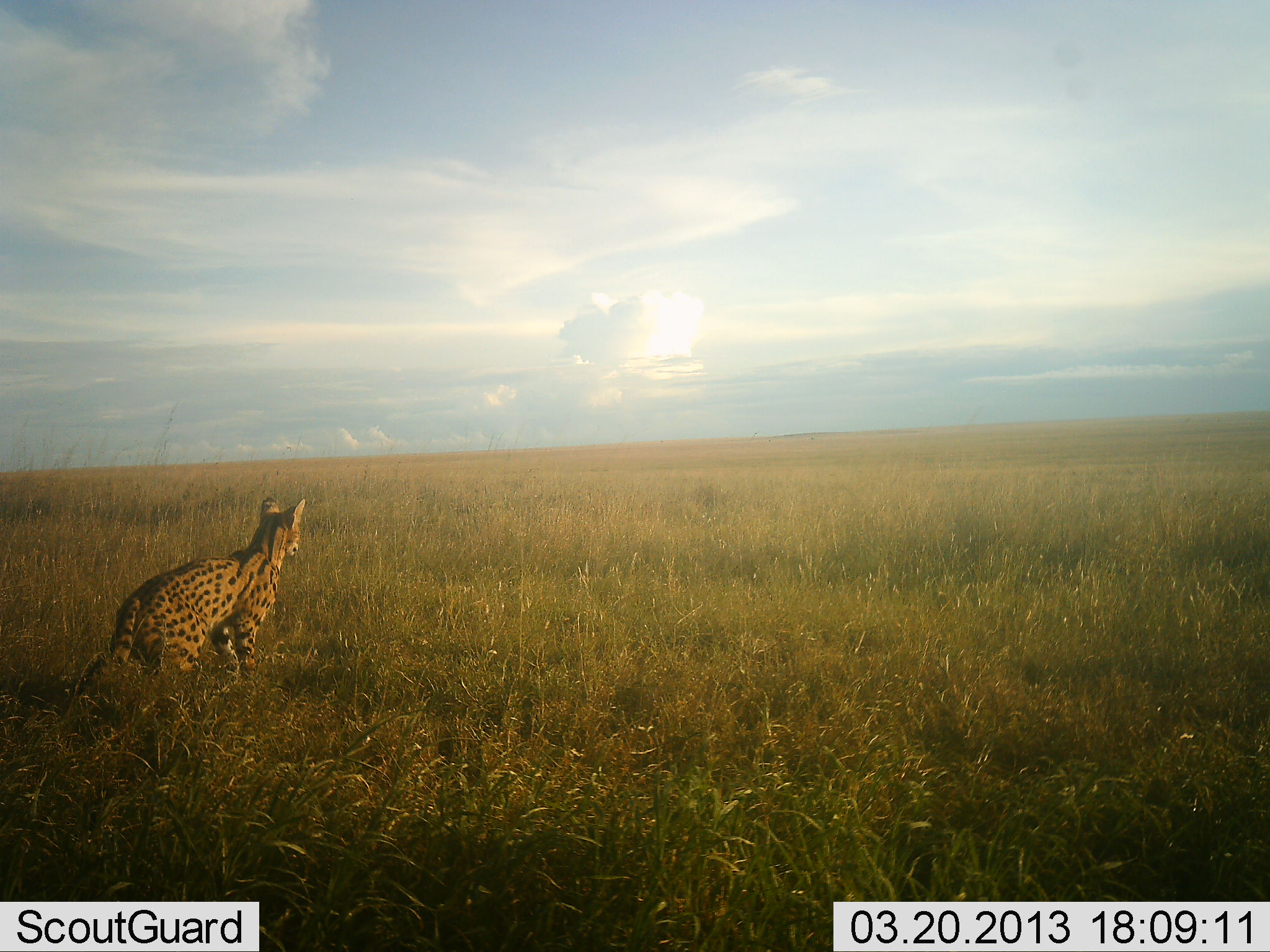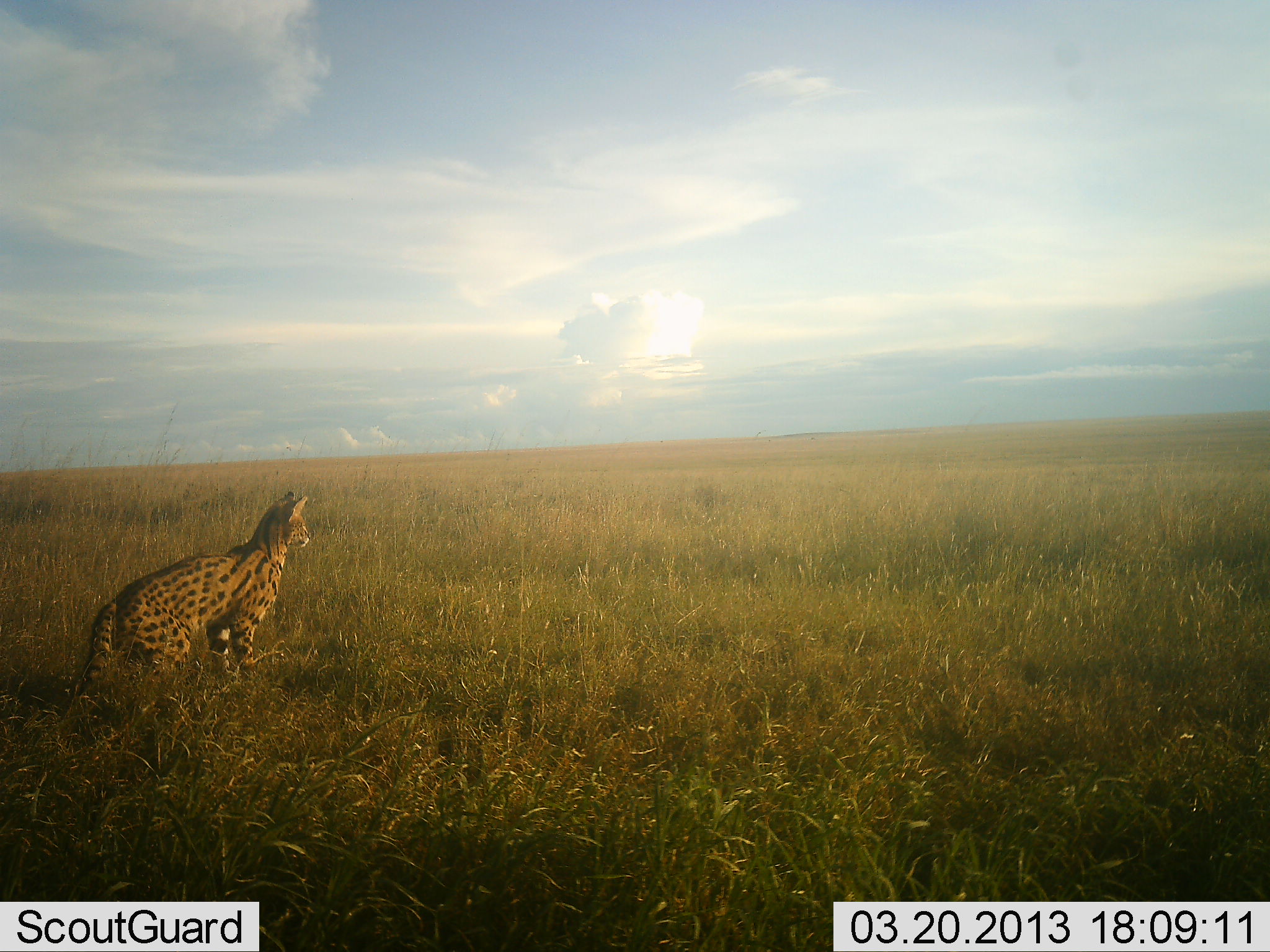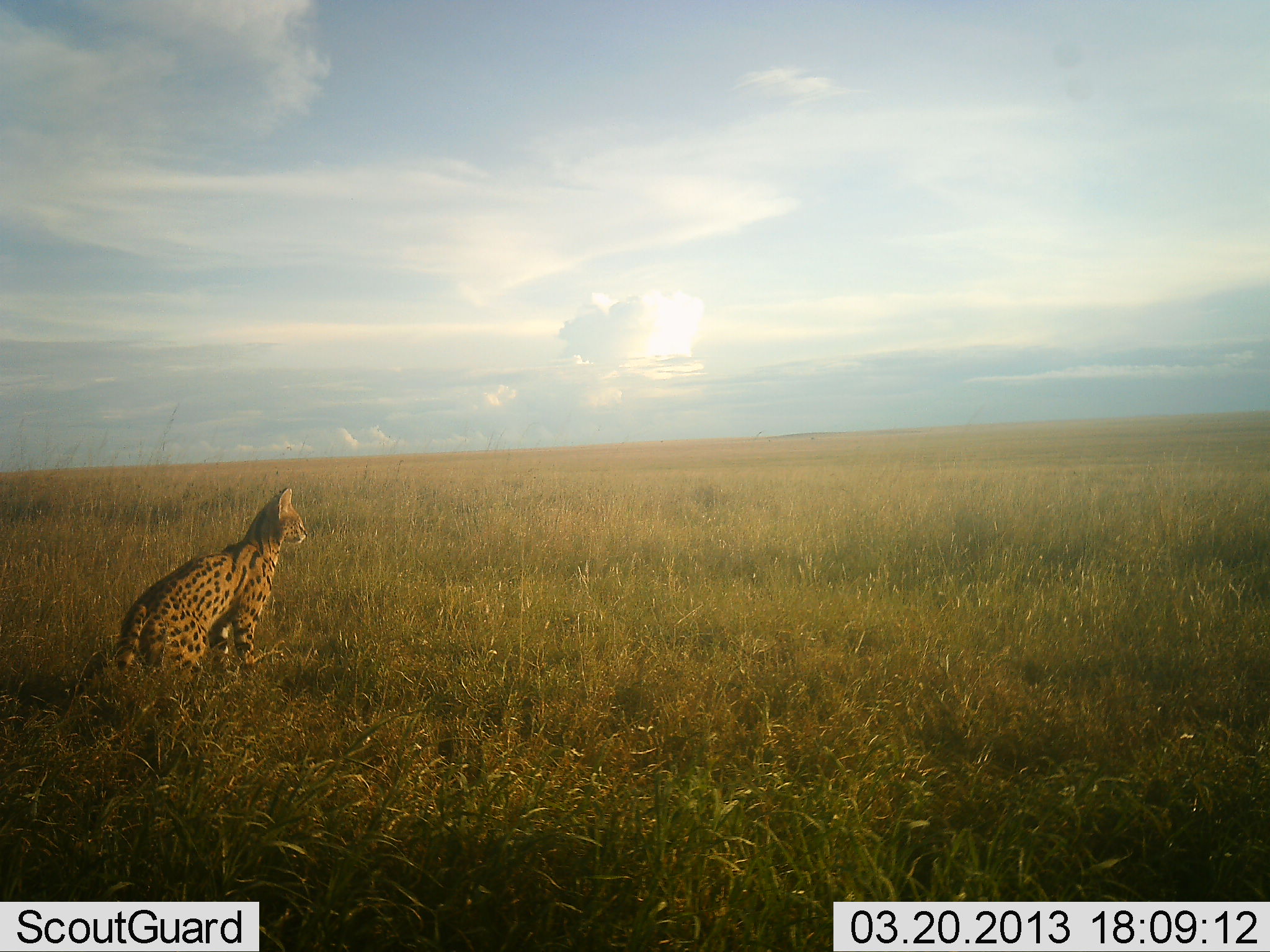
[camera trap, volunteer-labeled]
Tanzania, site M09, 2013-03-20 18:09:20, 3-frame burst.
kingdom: Animalia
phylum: Chordata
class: Mammalia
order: Carnivora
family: Felidae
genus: Leptailurus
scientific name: Leptailurus serval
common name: serval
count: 1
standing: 68%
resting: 30%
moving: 11%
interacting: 0%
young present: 0%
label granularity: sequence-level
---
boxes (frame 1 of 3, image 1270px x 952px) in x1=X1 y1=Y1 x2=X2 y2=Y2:
animal: x1=109 y1=496 x2=308 y2=682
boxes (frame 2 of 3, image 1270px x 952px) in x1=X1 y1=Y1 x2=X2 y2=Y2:
animal: x1=77 y1=491 x2=314 y2=697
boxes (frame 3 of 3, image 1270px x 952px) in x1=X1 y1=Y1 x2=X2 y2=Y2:
animal: x1=110 y1=488 x2=314 y2=681